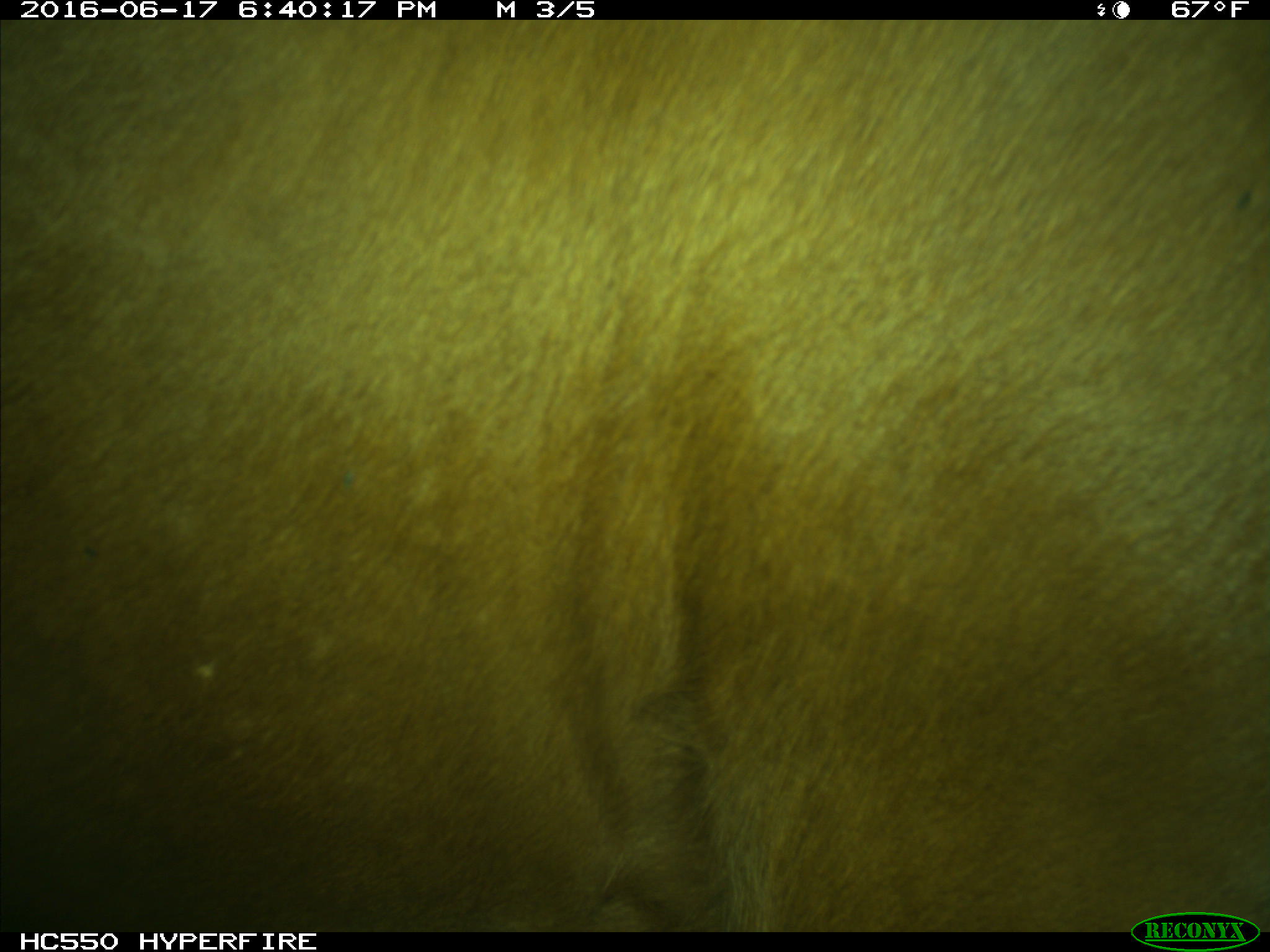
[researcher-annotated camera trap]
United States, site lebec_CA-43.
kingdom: Animalia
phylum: Chordata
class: Mammalia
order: Artiodactyla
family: Bovidae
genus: Bos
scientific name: Bos taurus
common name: domestic cow